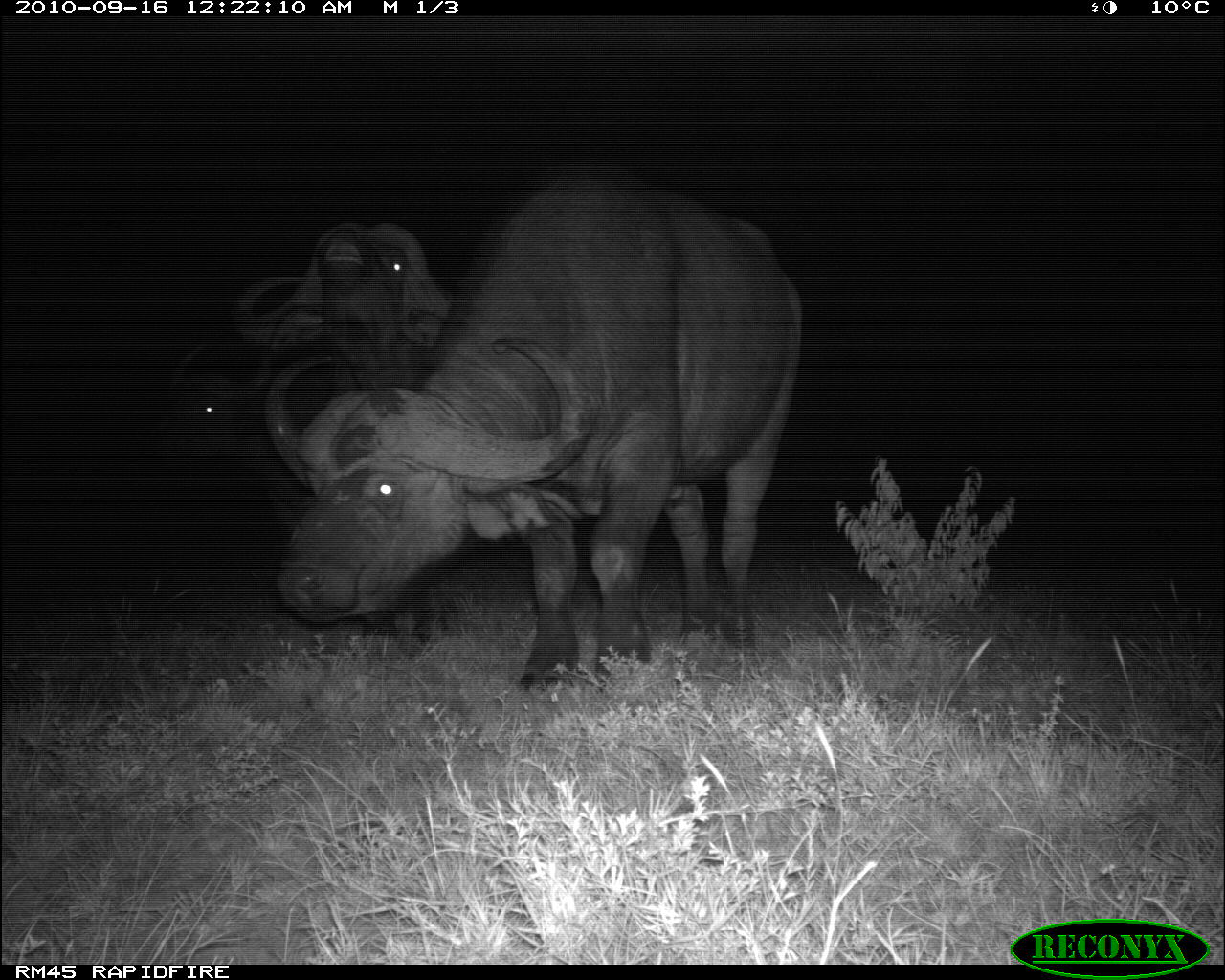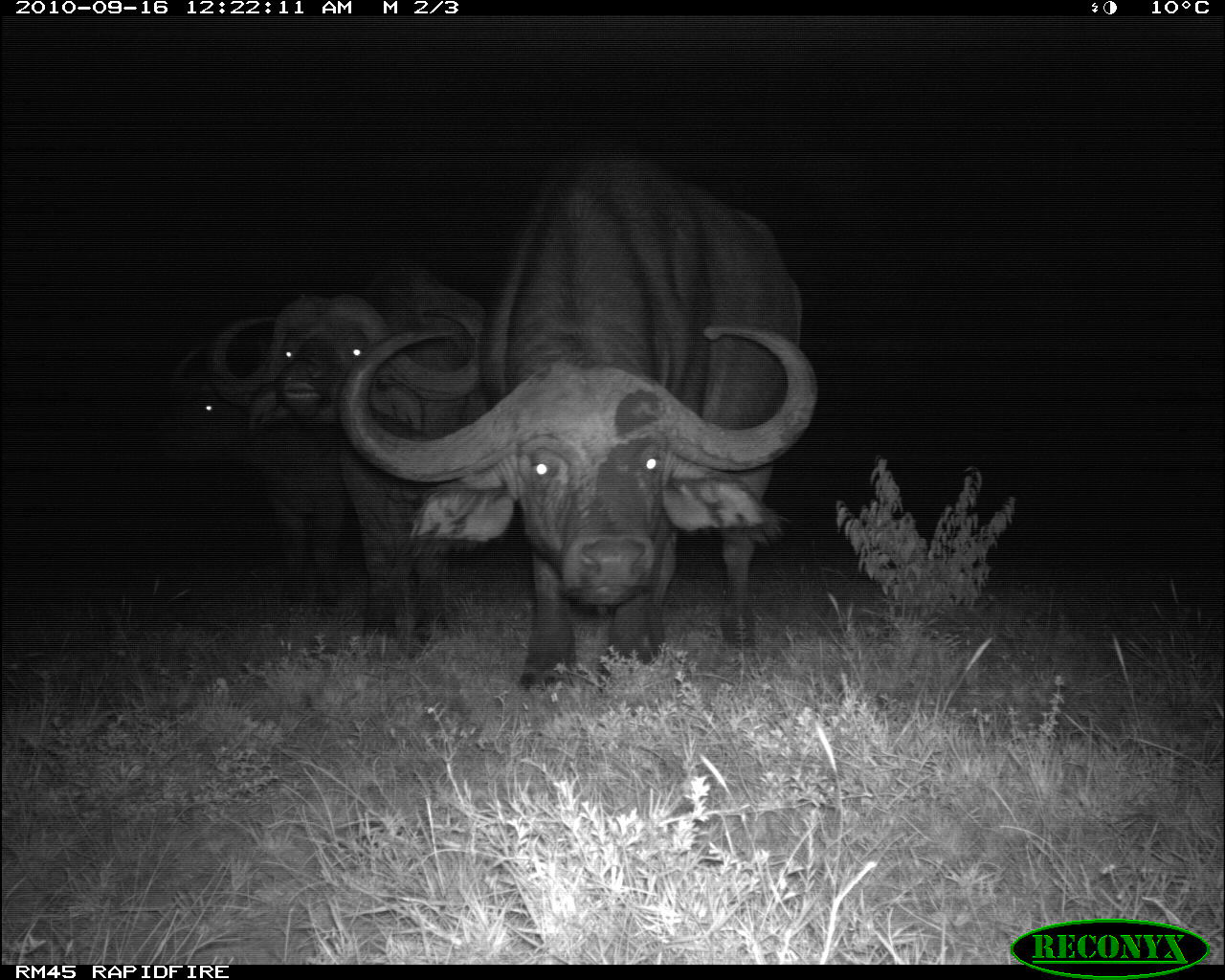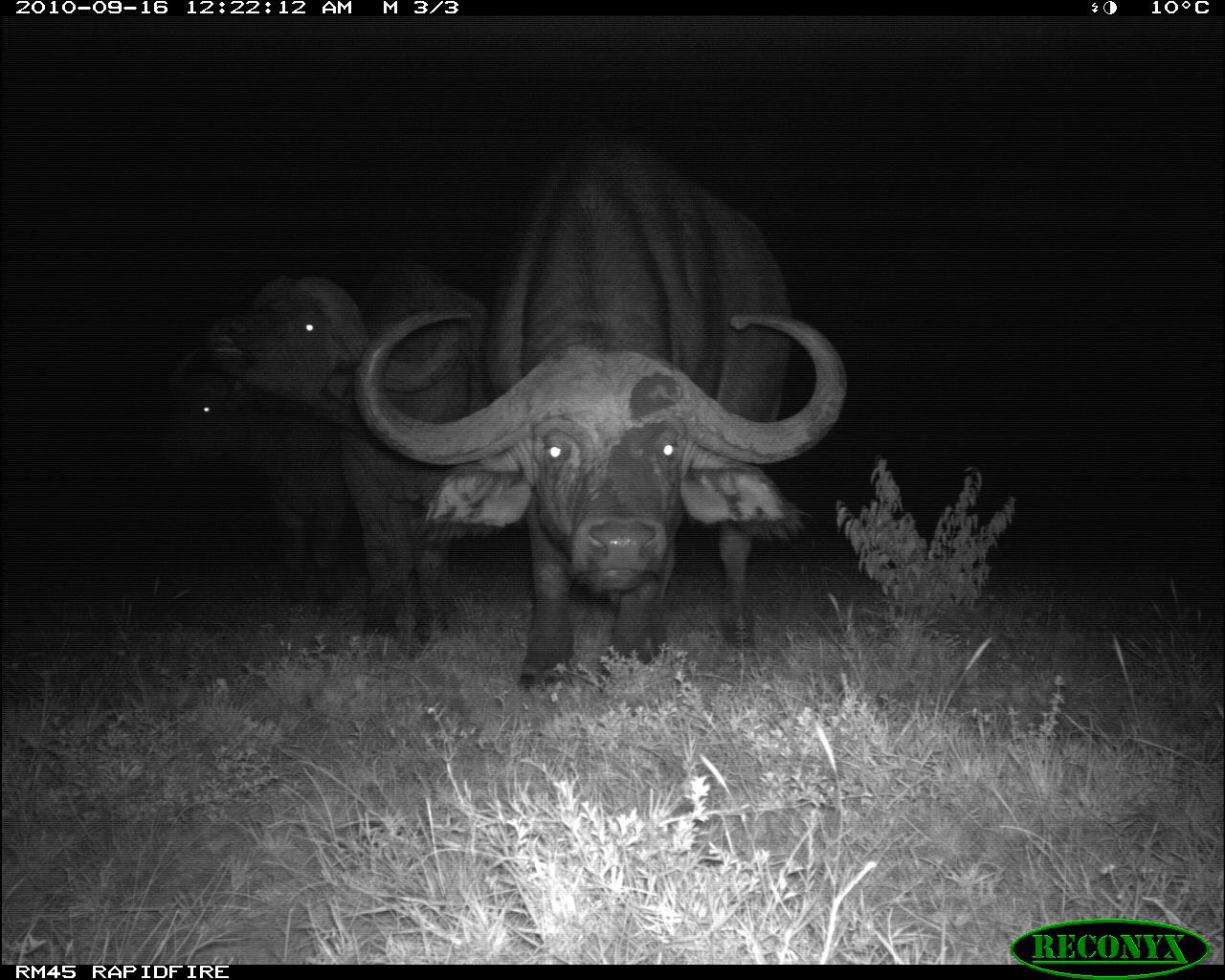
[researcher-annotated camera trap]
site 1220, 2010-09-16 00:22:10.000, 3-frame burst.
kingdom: Animalia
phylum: Chordata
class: Mammalia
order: Artiodactyla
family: Bovidae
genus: Syncerus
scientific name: Syncerus caffer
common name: african buffalo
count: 3